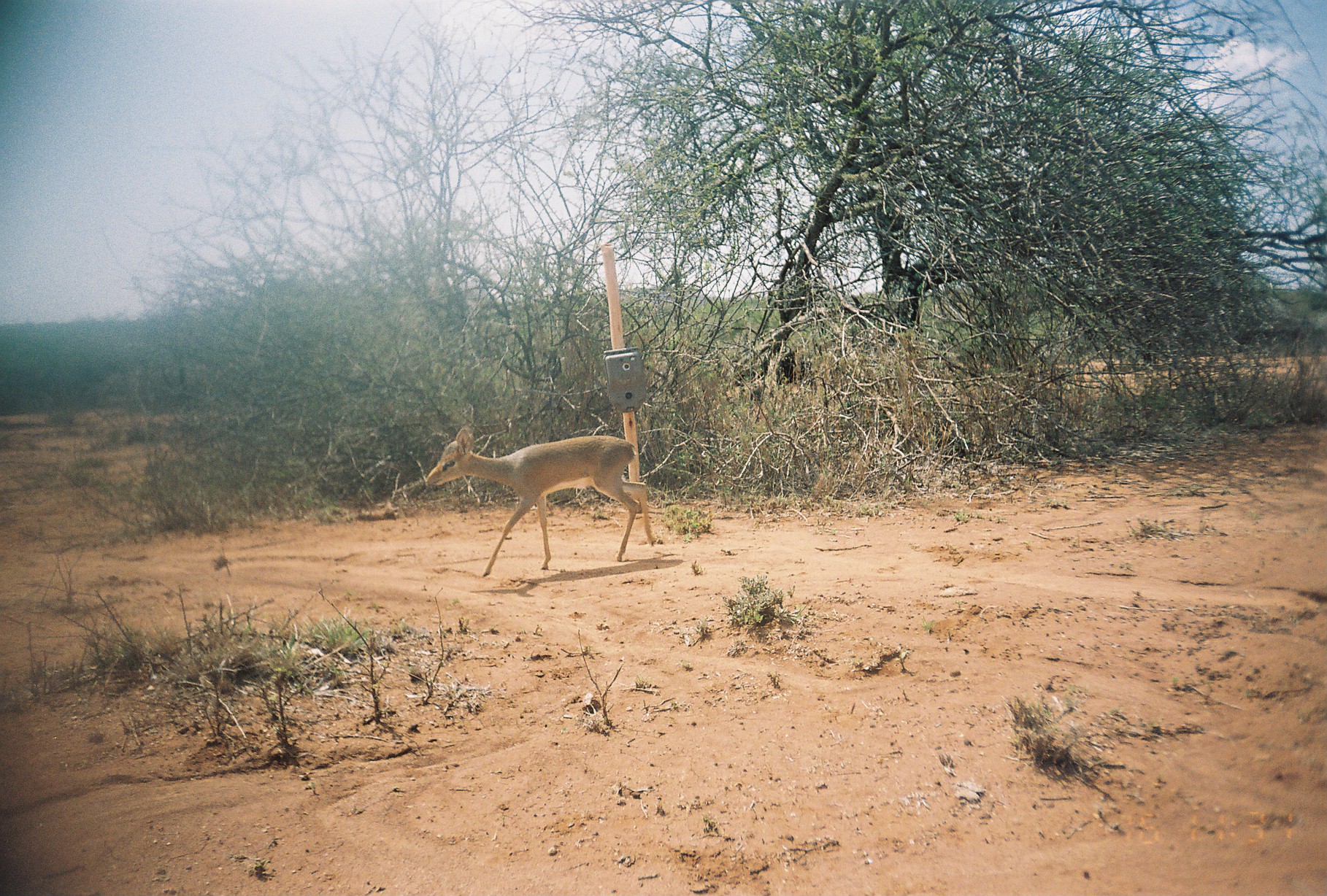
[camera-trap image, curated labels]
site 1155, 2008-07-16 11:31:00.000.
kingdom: Animalia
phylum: Chordata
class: Mammalia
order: Artiodactyla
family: Bovidae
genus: Madoqua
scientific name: Madoqua guentheri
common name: günther's dik-dik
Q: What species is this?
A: Madoqua guentheri (günther's dik-dik).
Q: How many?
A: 1.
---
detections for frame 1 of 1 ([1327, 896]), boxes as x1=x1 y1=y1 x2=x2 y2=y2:
madoqua guentheri: x1=424 y1=423 x2=659 y2=577